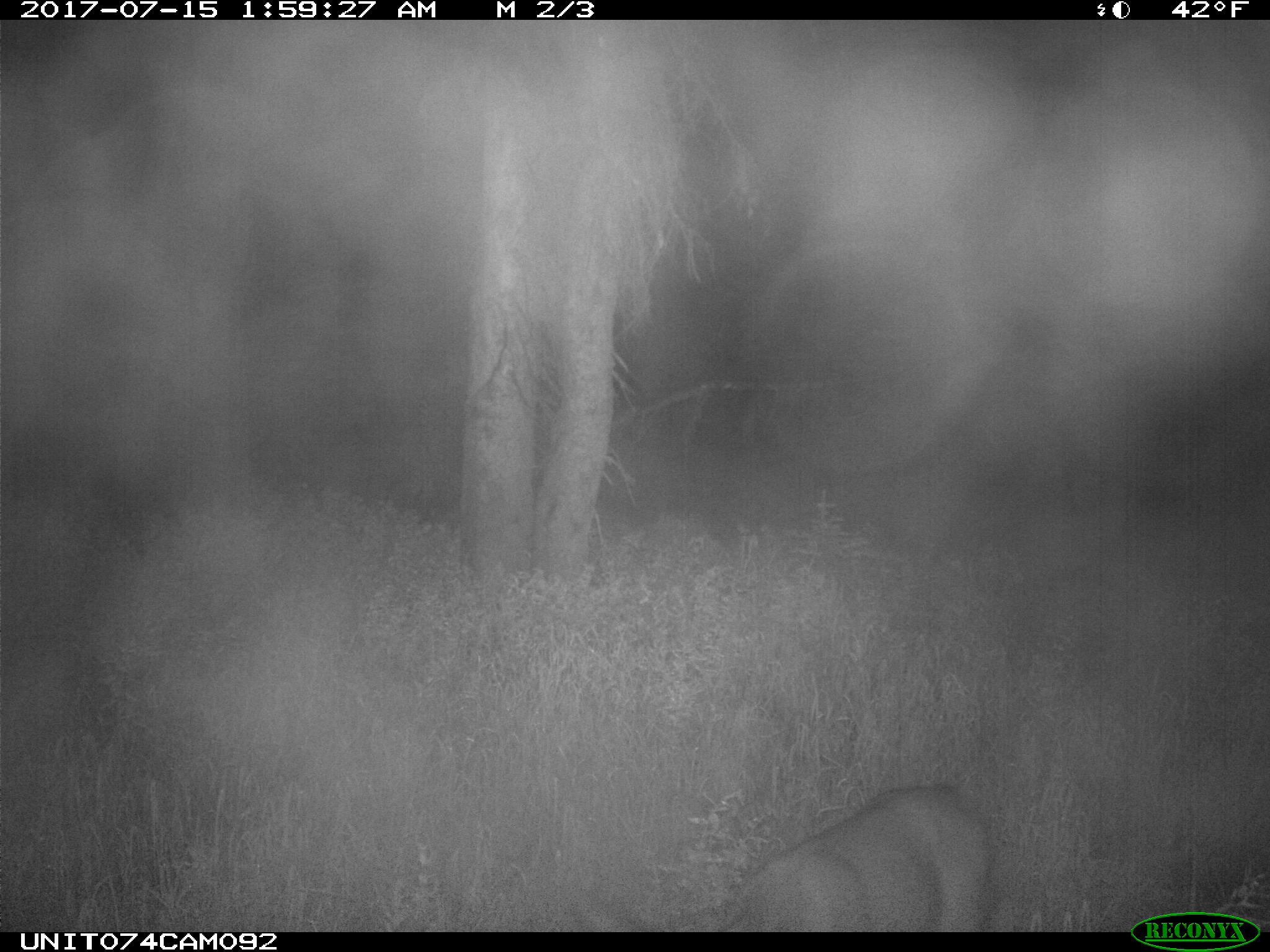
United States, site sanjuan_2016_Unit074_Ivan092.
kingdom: Animalia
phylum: Chordata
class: Mammalia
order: Artiodactyla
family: Cervidae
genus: Odocoileus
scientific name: Odocoileus hemionus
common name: mule deer